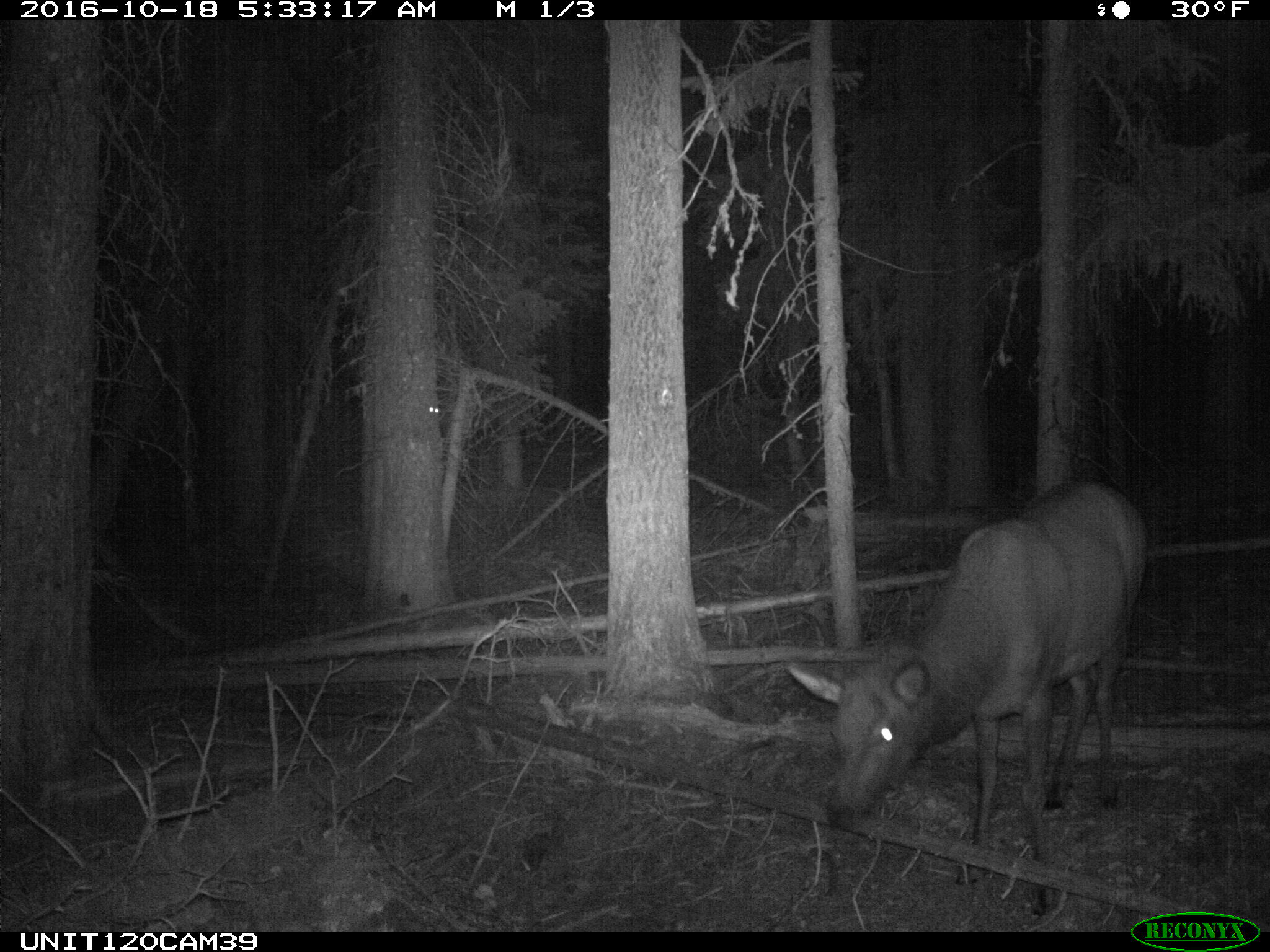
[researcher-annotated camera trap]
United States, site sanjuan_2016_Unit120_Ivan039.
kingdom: Animalia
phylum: Chordata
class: Mammalia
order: Artiodactyla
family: Cervidae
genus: Cervus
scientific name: Cervus elaphus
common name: red deer